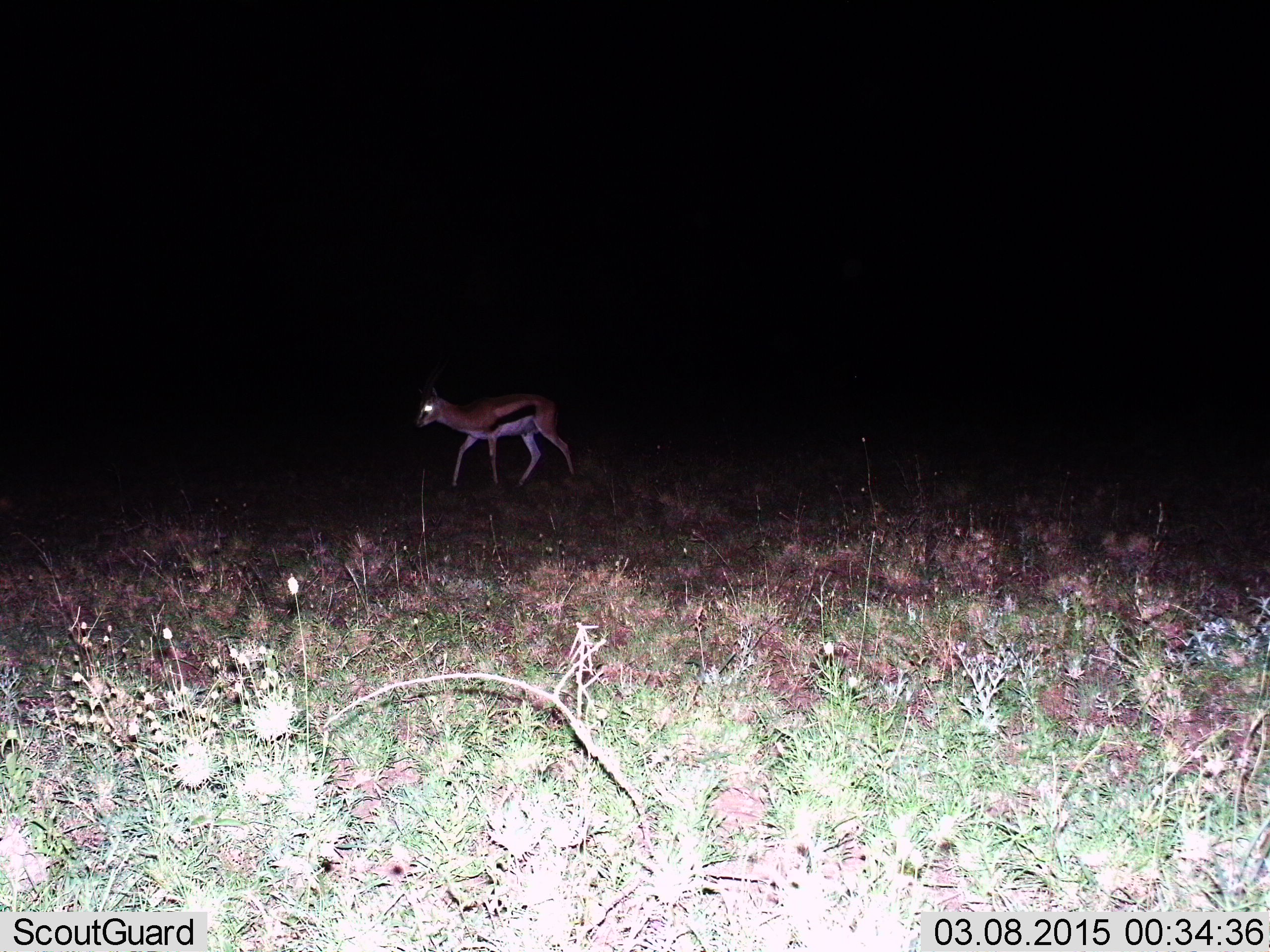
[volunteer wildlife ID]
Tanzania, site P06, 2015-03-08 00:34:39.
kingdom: Animalia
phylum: Chordata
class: Mammalia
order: Artiodactyla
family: Bovidae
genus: Eudorcas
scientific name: Eudorcas thomsonii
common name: thomson's gazelle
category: gazellethomsons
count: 1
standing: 20%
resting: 0%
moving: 80%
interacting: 0%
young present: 0%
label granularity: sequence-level